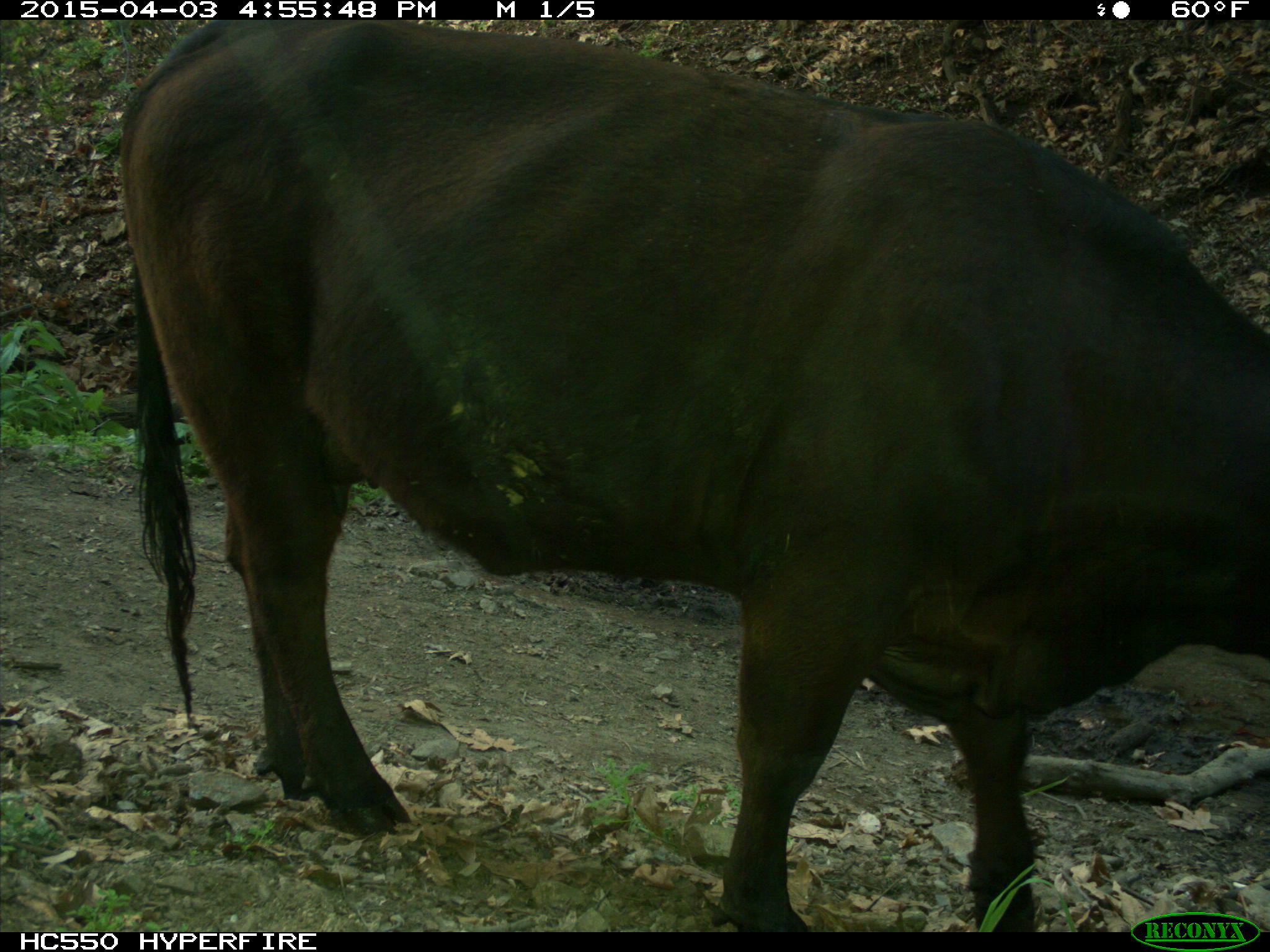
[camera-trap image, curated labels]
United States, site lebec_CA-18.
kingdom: Animalia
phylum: Chordata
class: Mammalia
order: Artiodactyla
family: Bovidae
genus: Bos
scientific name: Bos taurus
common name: domestic cow